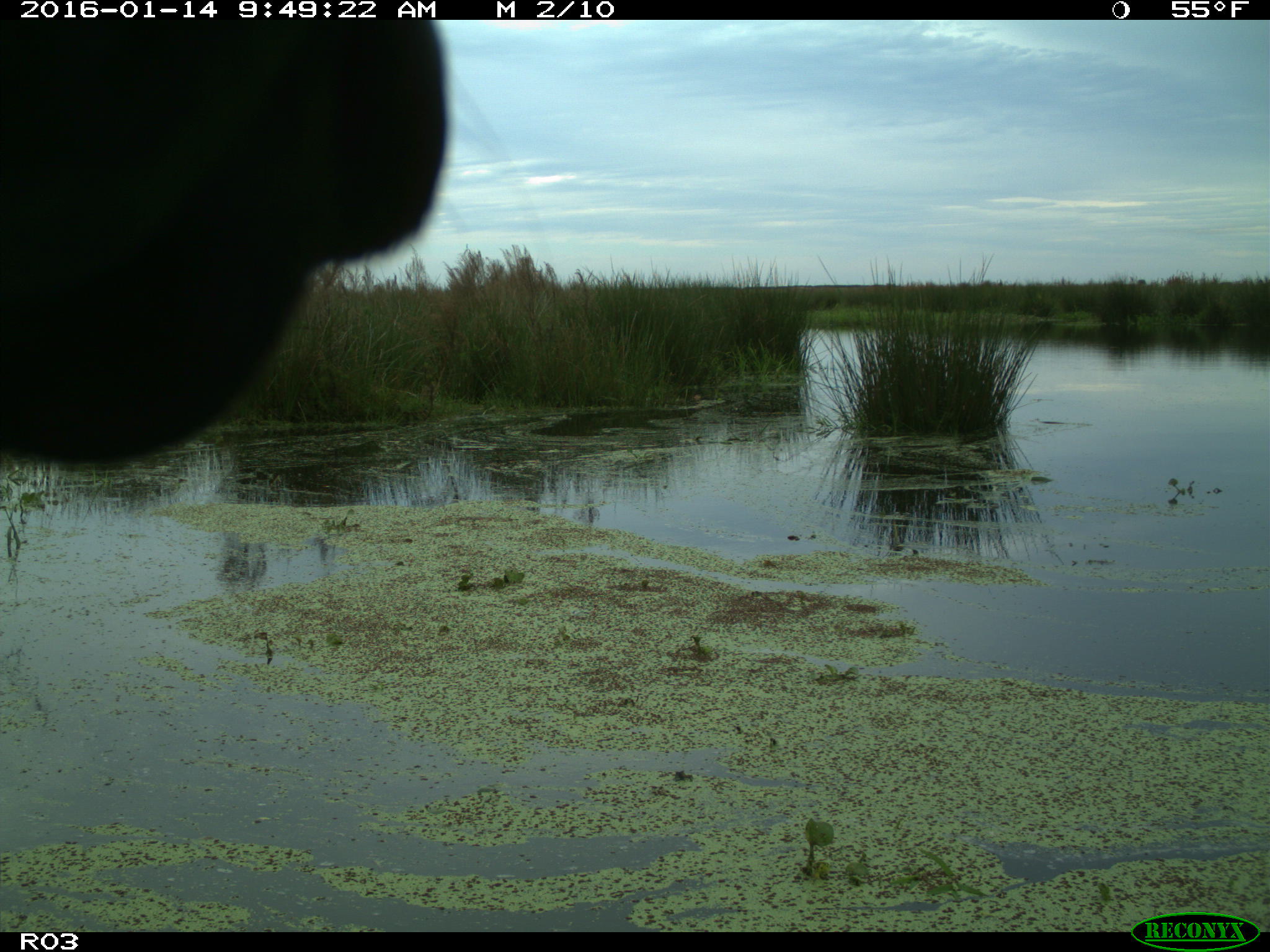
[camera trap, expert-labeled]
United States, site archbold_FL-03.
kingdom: Animalia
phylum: Chordata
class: Mammalia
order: Artiodactyla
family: Bovidae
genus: Bos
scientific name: Bos taurus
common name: domestic cow